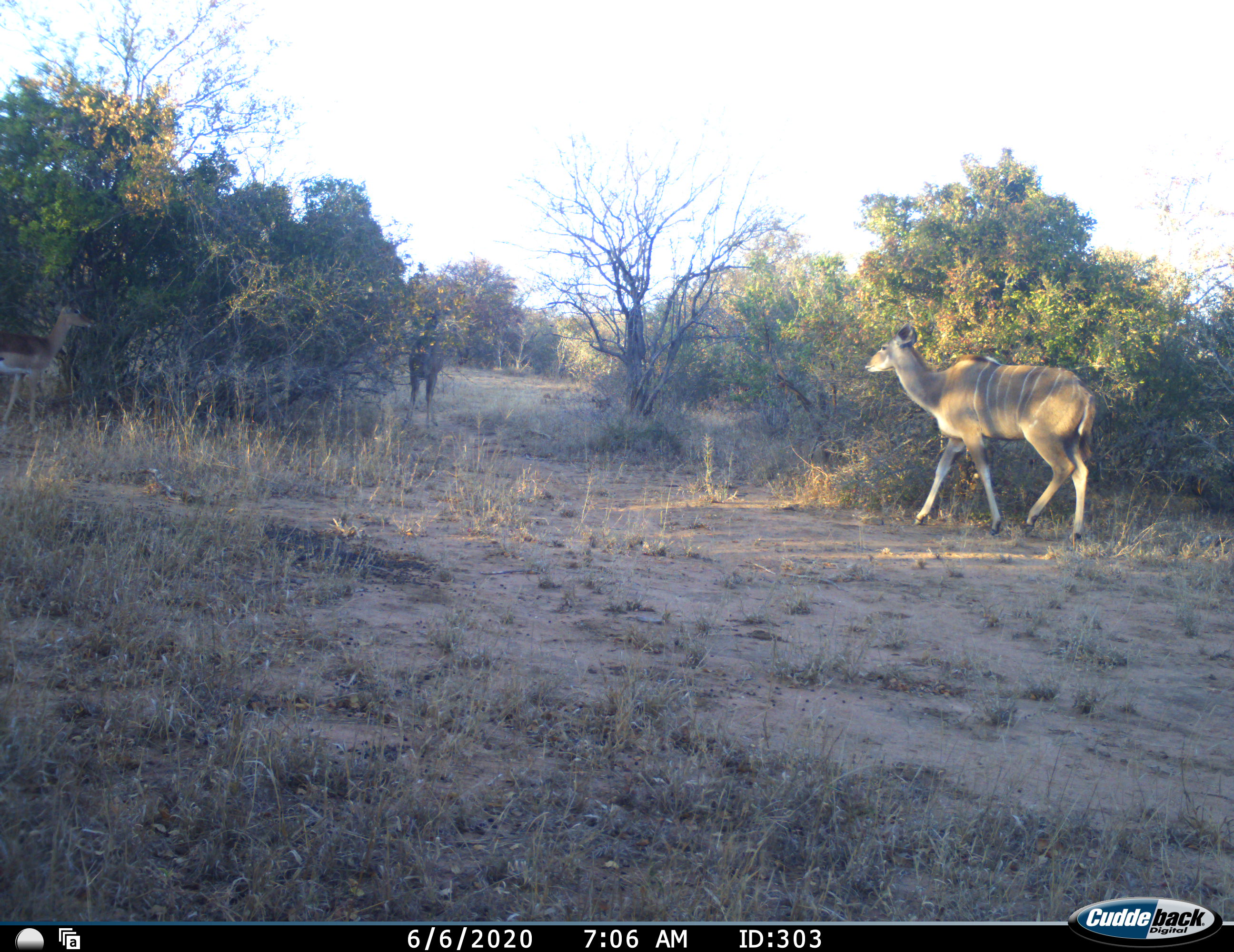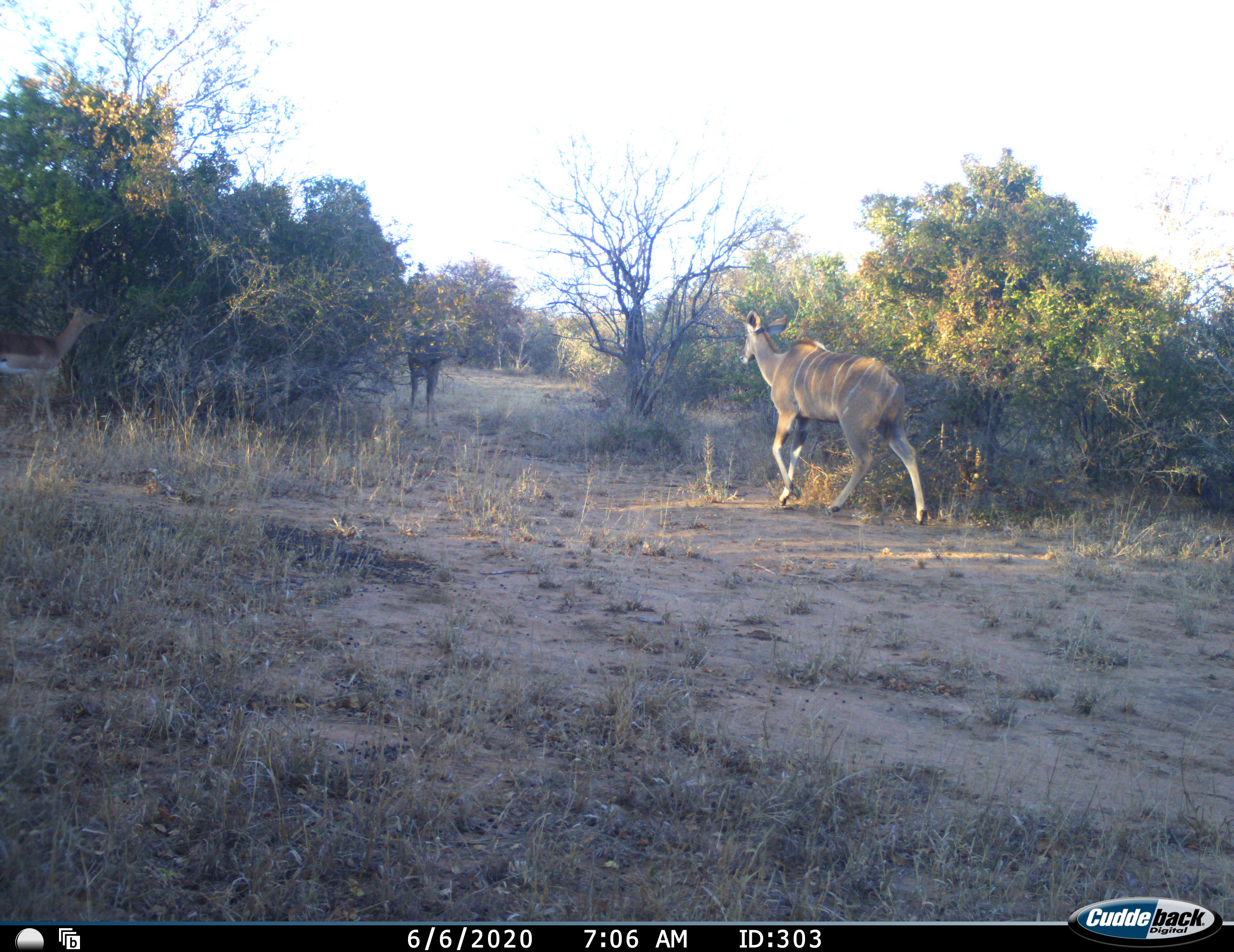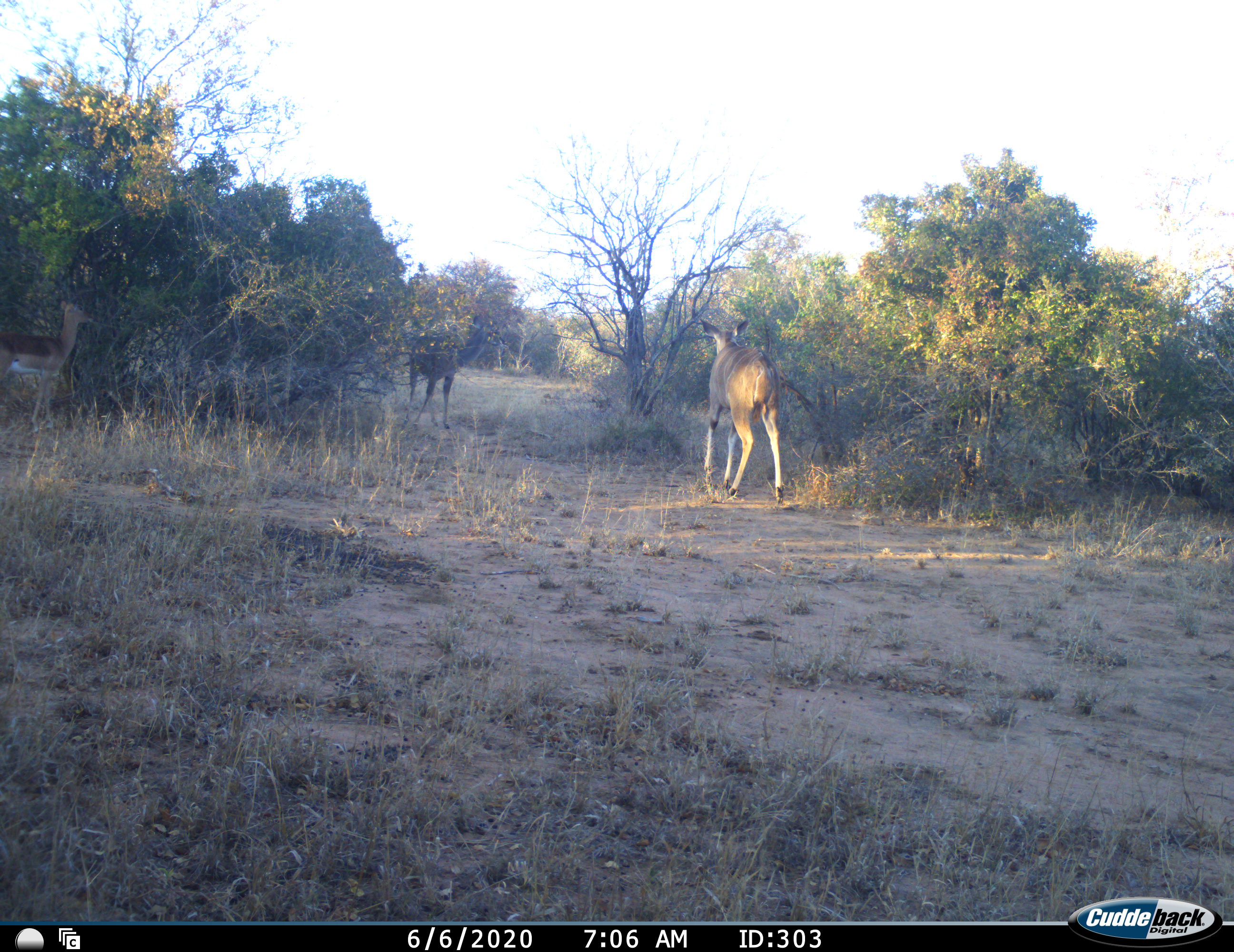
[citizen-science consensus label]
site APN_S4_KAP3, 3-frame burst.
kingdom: Animalia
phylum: Chordata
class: Mammalia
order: Artiodactyla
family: Bovidae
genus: Tragelaphus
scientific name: Tragelaphus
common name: kudu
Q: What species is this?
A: Kudu (Tragelaphus).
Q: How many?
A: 2.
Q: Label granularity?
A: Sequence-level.